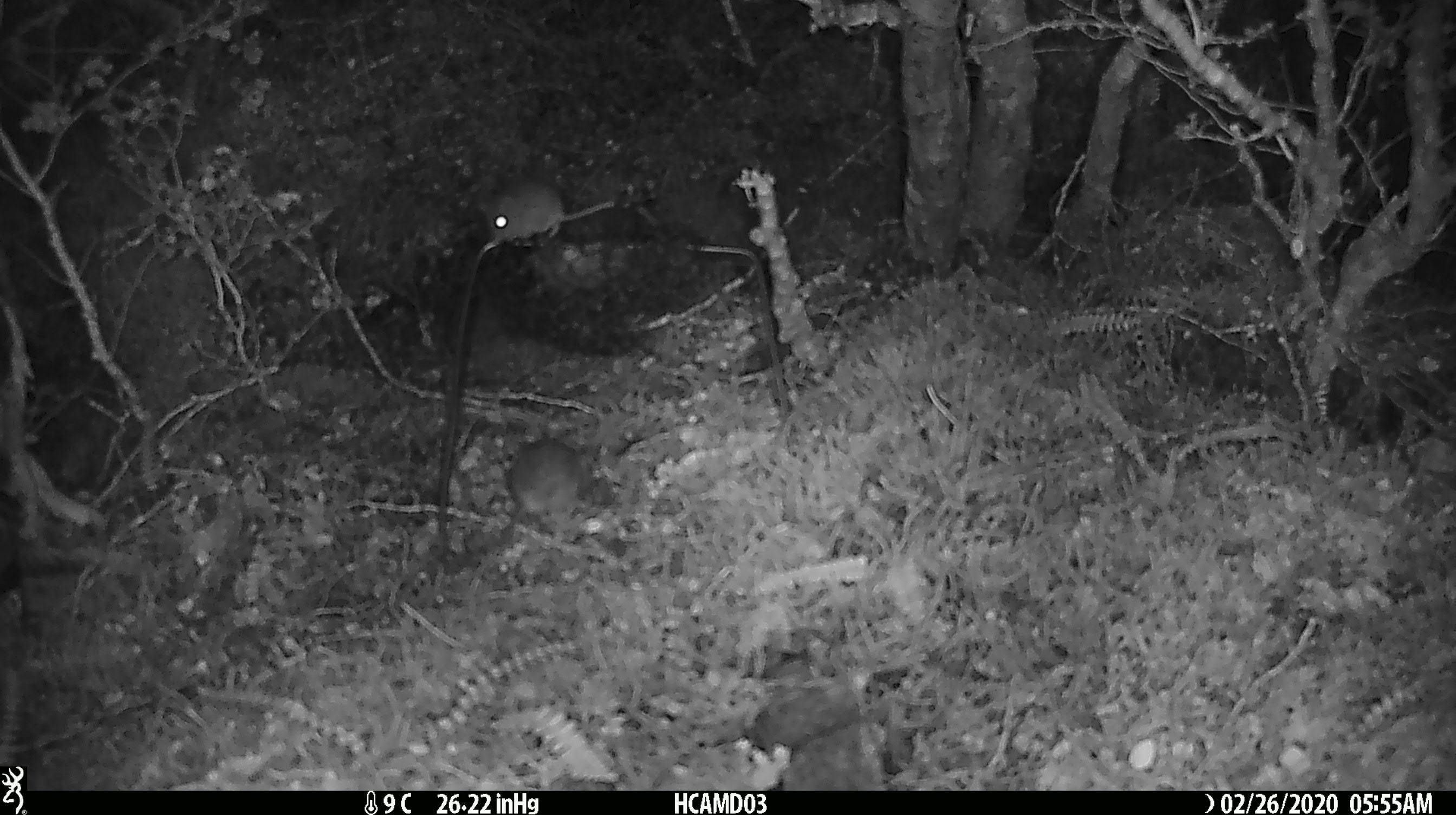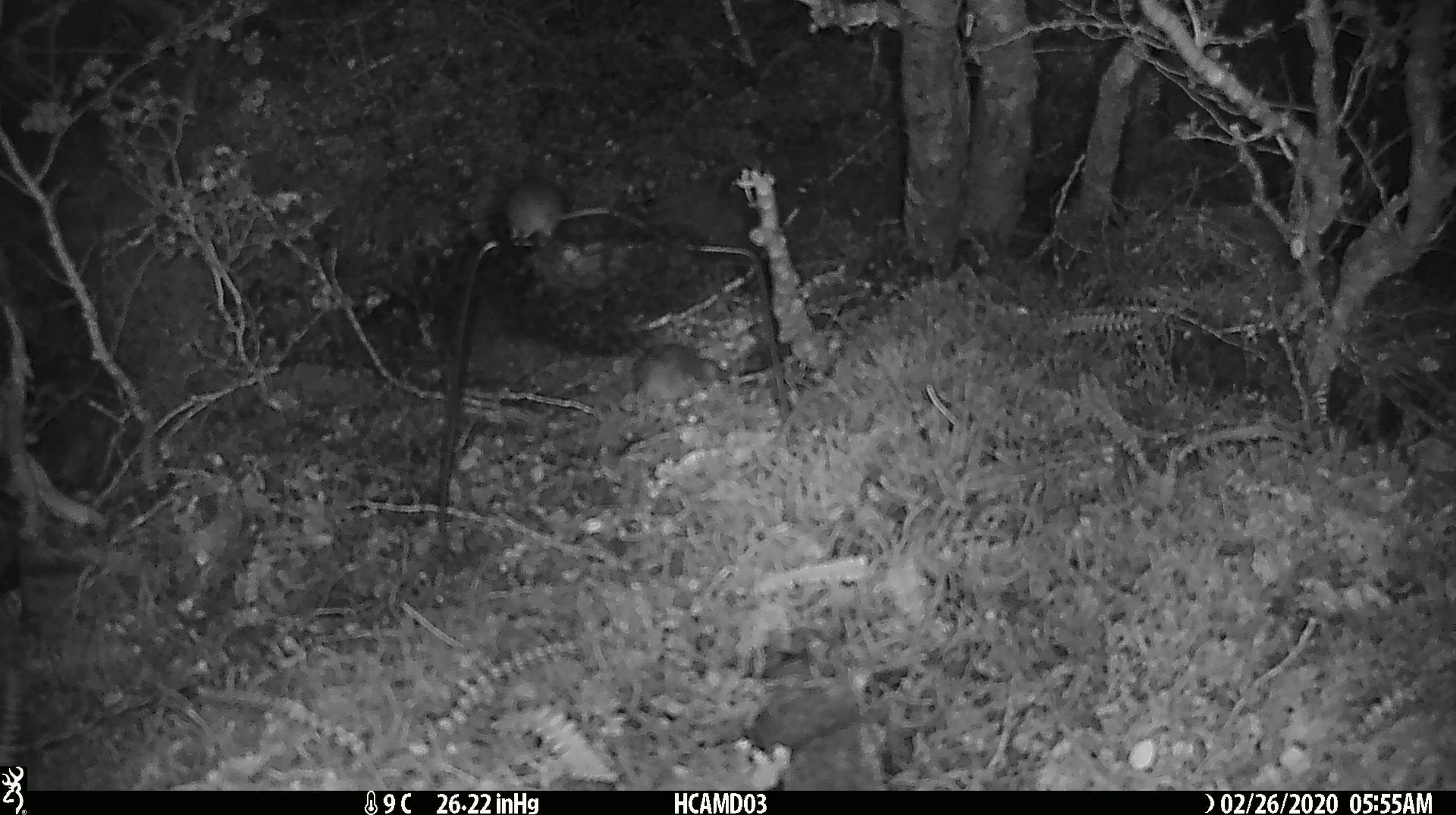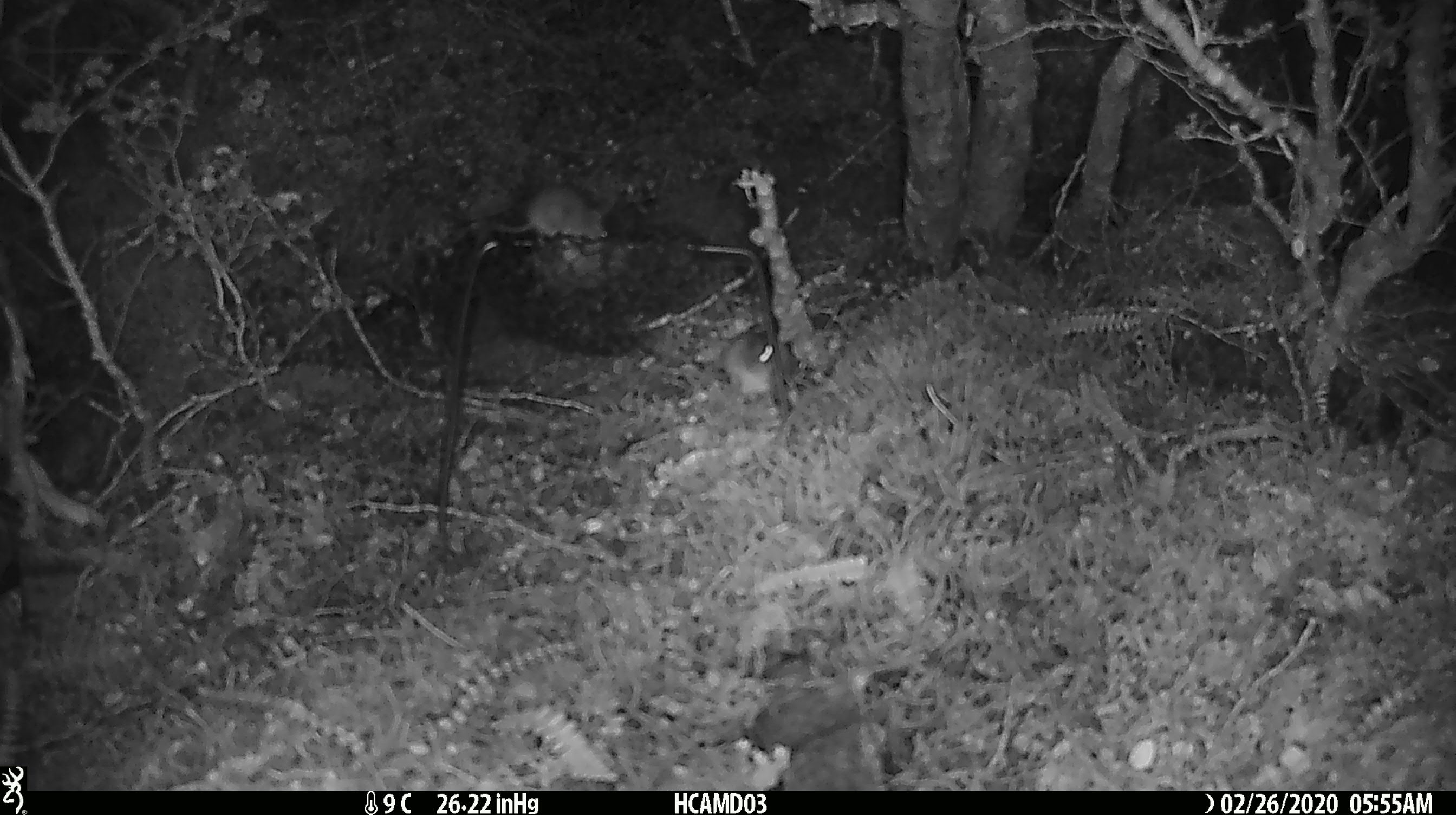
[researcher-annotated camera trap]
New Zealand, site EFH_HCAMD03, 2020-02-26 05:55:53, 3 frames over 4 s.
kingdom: Animalia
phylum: Chordata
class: Mammalia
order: Rodentia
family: Muridae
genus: Mus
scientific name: Mus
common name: mouse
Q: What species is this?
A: Mouse (Mus).